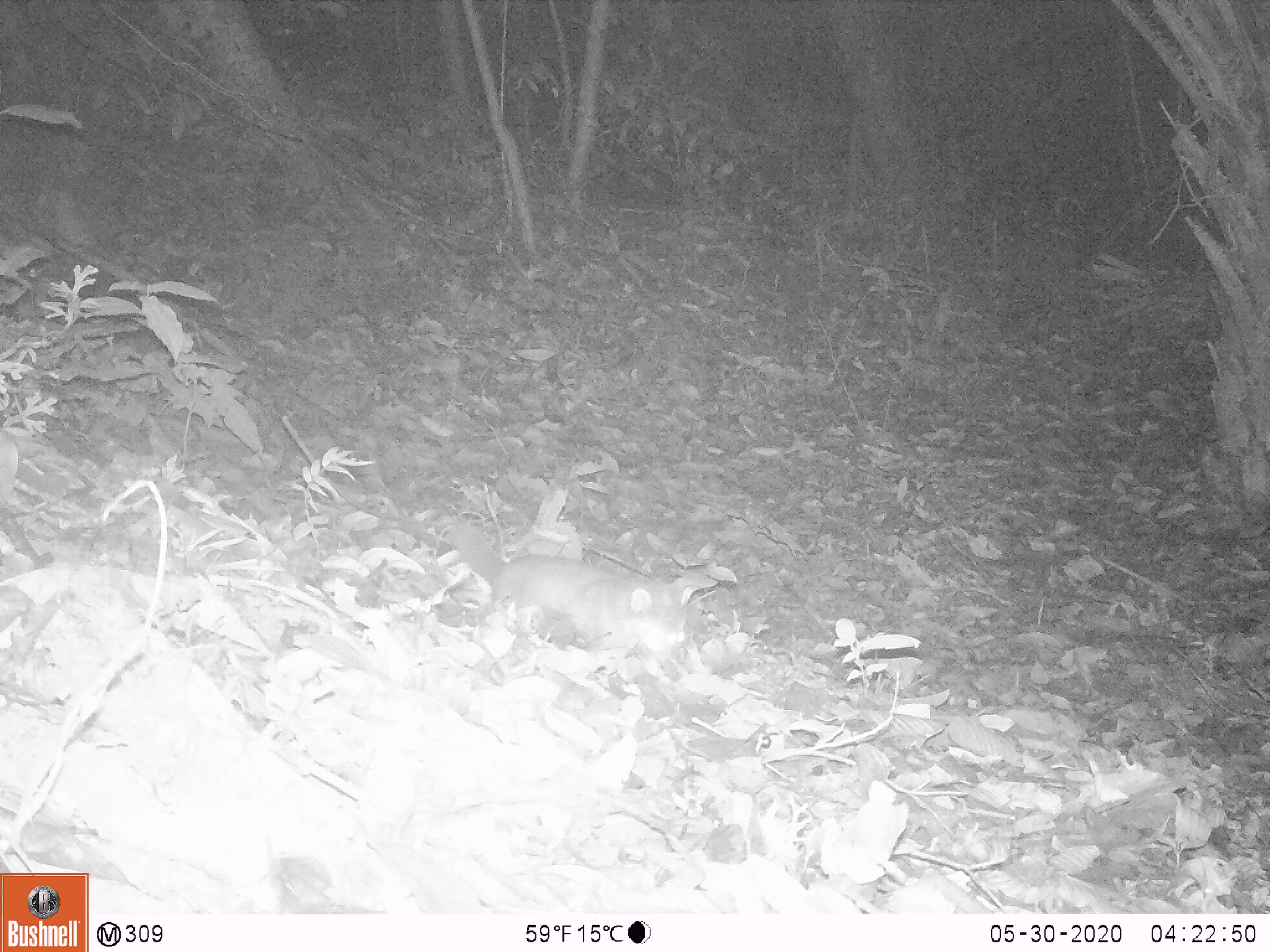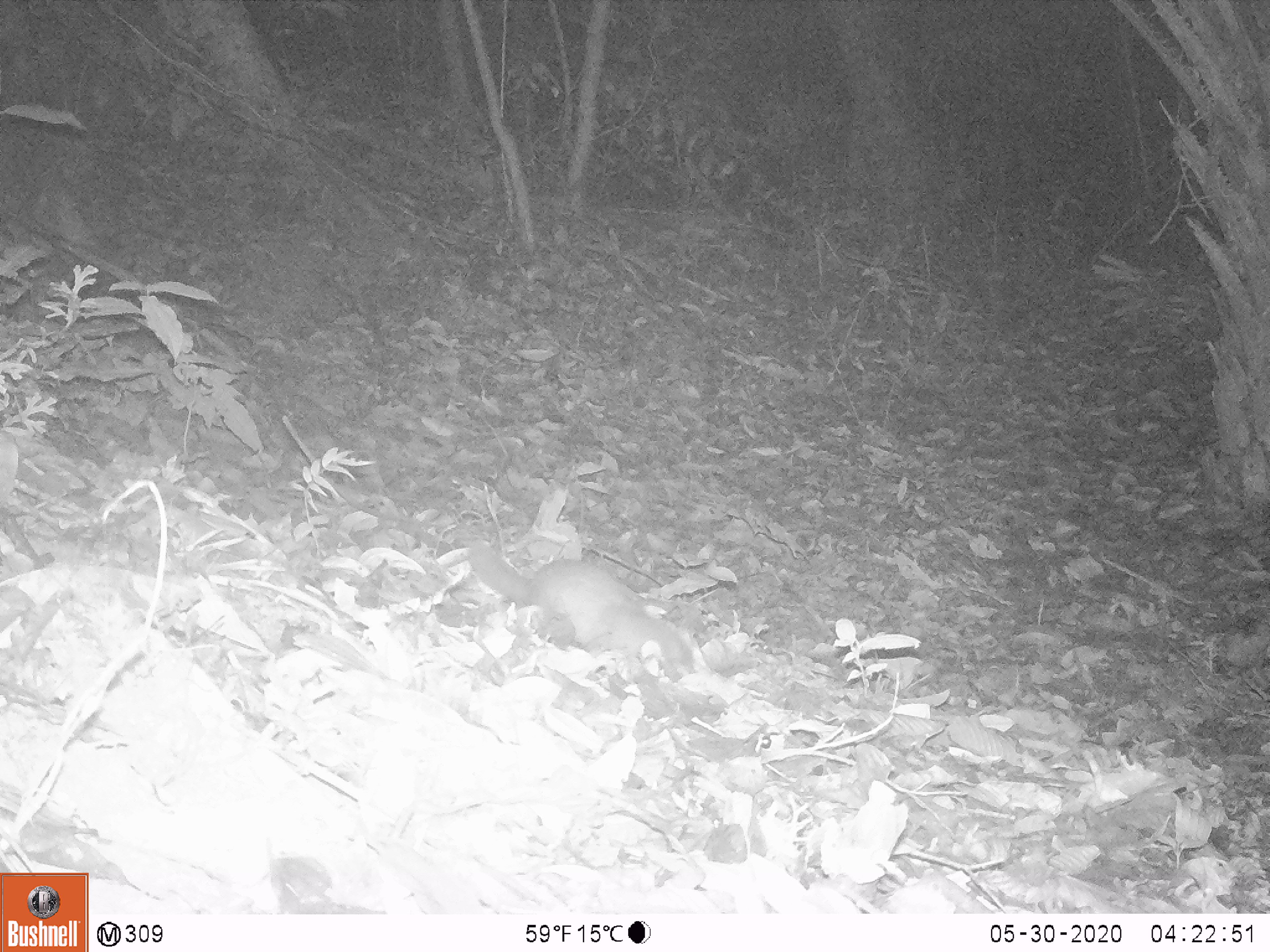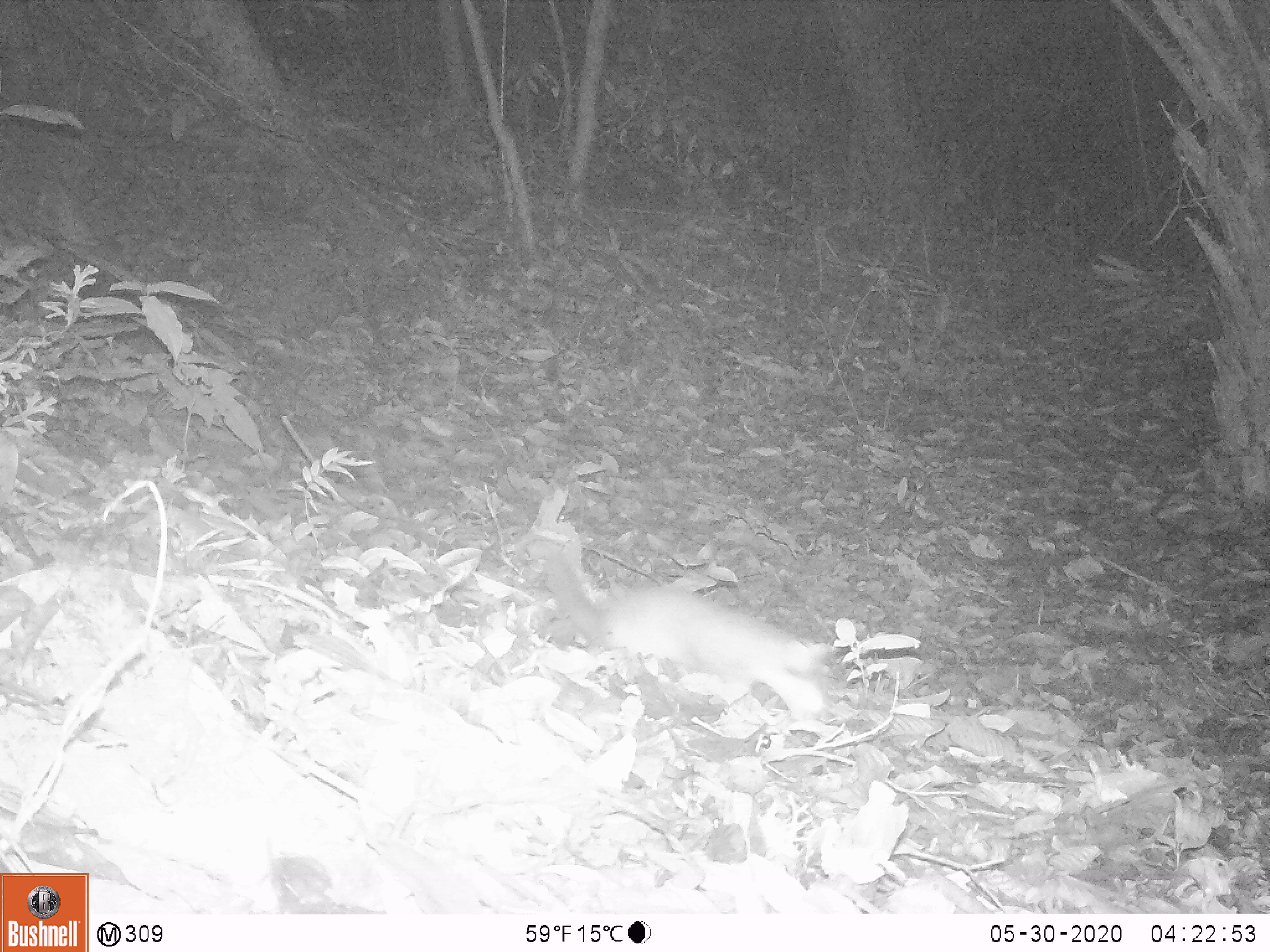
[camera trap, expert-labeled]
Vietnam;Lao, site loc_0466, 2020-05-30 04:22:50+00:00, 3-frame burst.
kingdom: Animalia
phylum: Chordata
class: Mammalia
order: Carnivora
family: Mustelidae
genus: Melogale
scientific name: Melogale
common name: ferret badger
Ferret badger (Melogale). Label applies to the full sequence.